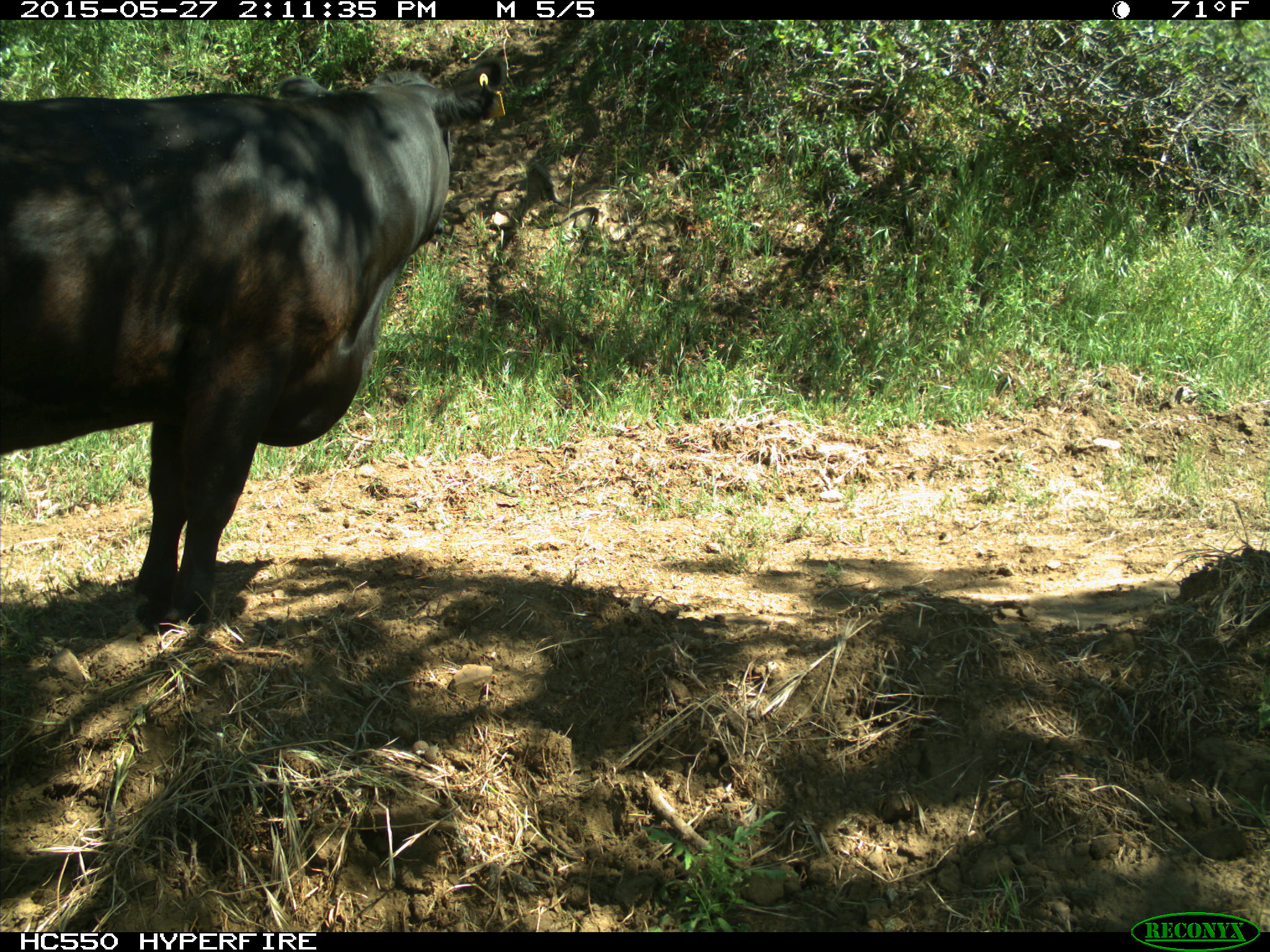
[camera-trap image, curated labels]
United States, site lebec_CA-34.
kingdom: Animalia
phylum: Chordata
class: Mammalia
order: Artiodactyla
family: Bovidae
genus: Bos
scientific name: Bos taurus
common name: domestic cow